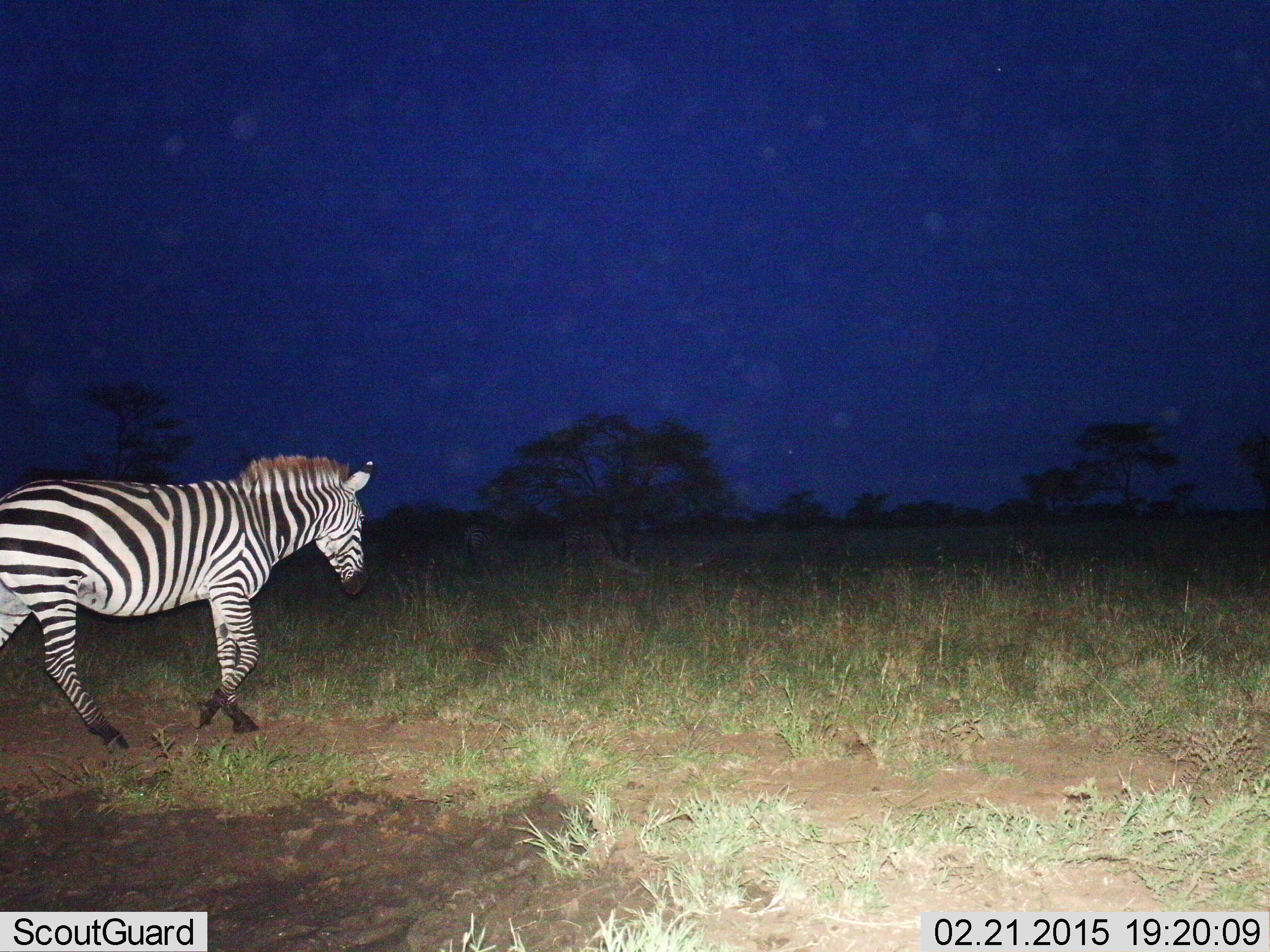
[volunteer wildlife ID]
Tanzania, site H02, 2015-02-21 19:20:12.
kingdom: Animalia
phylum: Chordata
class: Mammalia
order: Perissodactyla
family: Equidae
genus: Equus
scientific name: Equus quagga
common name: plains zebra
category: zebra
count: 1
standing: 10%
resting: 0%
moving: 90%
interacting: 0%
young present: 0%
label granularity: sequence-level